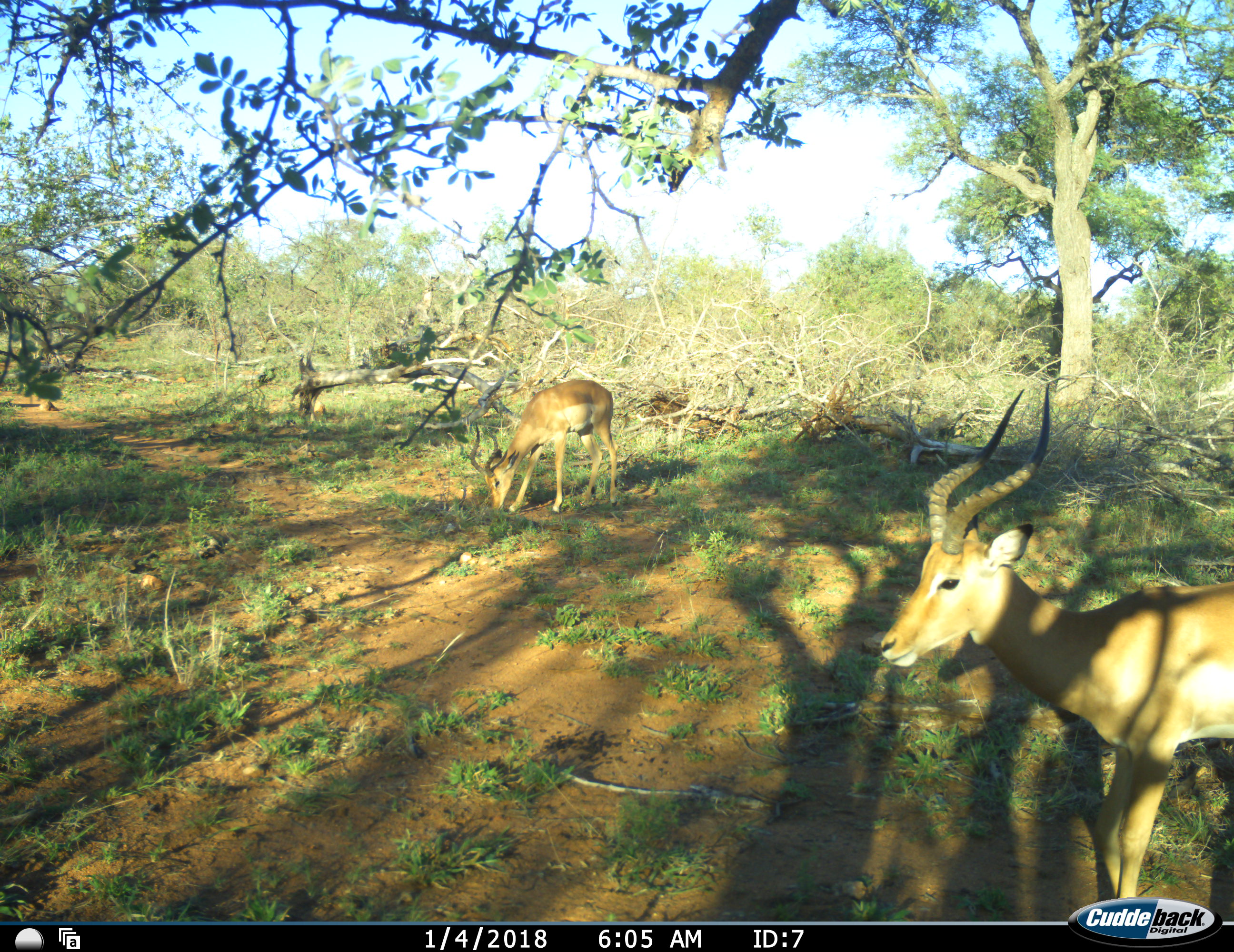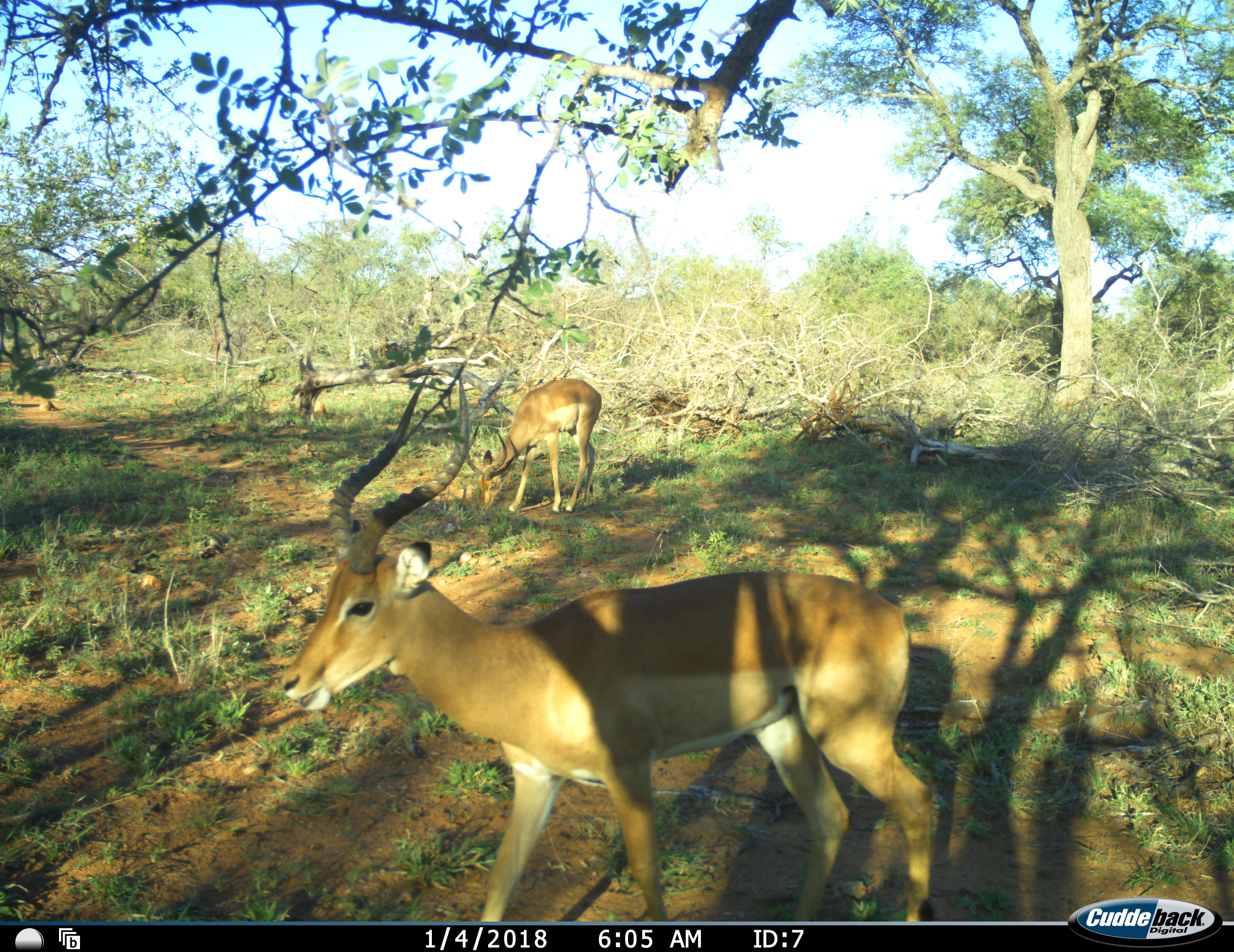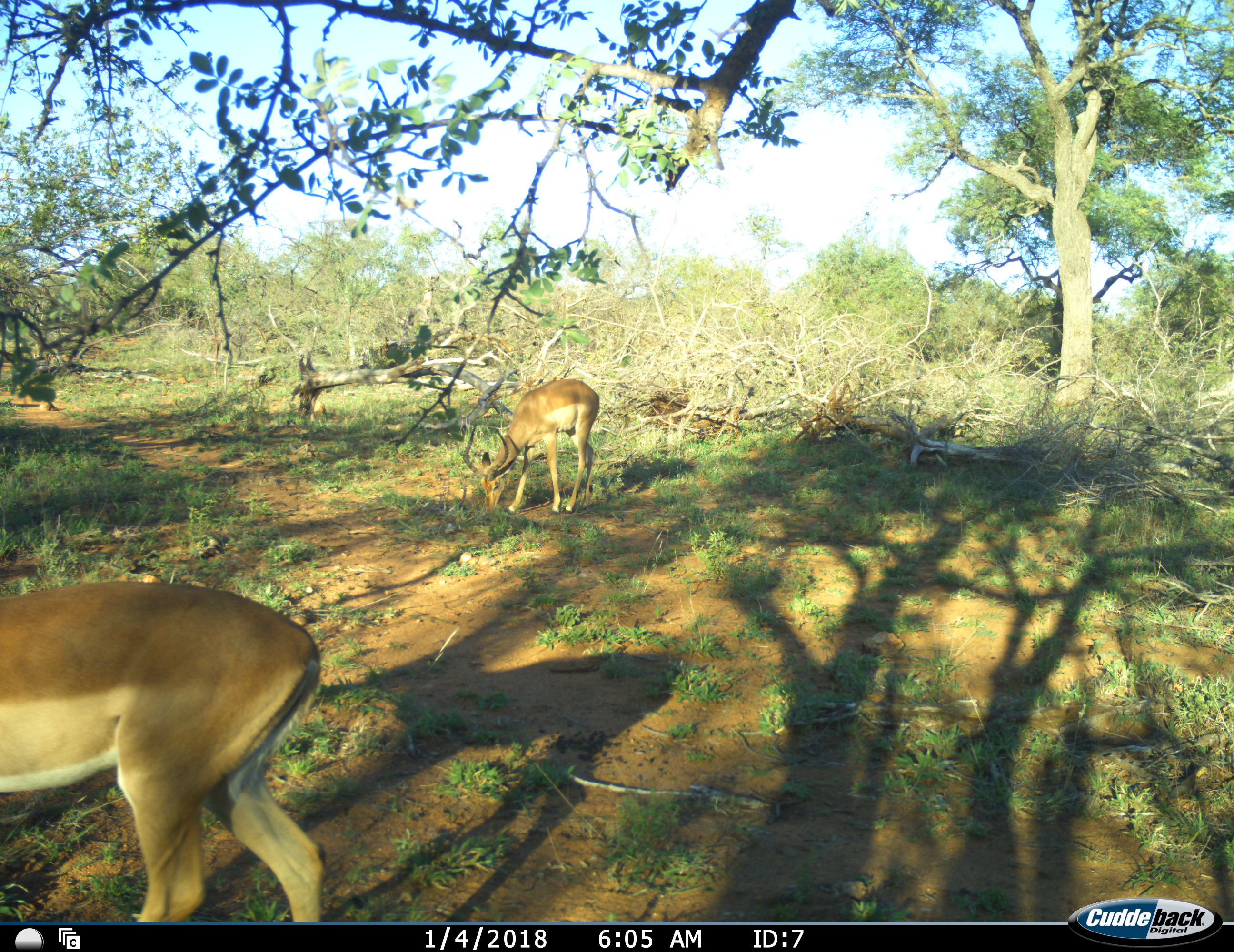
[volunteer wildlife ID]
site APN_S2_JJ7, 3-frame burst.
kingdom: Animalia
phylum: Chordata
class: Mammalia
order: Artiodactyla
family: Bovidae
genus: Aepyceros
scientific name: Aepyceros melampus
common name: impala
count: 2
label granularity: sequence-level